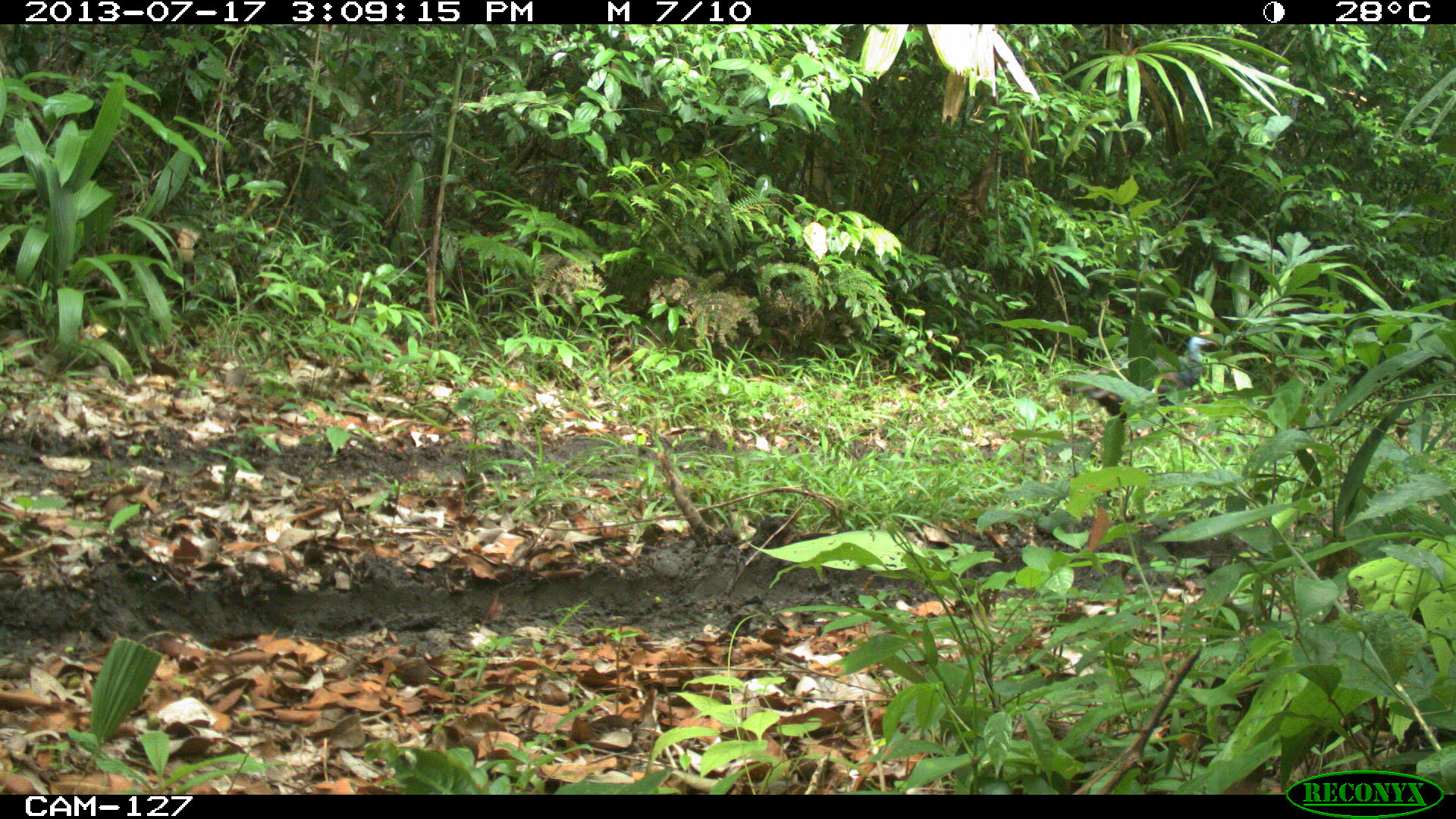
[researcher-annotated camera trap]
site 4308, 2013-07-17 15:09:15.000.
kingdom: Animalia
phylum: Chordata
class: Aves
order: Galliformes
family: Phasianidae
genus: Meleagris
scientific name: Meleagris ocellata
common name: ocellated turkey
Meleagris ocellata (ocellated turkey), count 3.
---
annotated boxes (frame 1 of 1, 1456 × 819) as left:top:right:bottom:
meleagris ocellata: 1056:330:1219:427